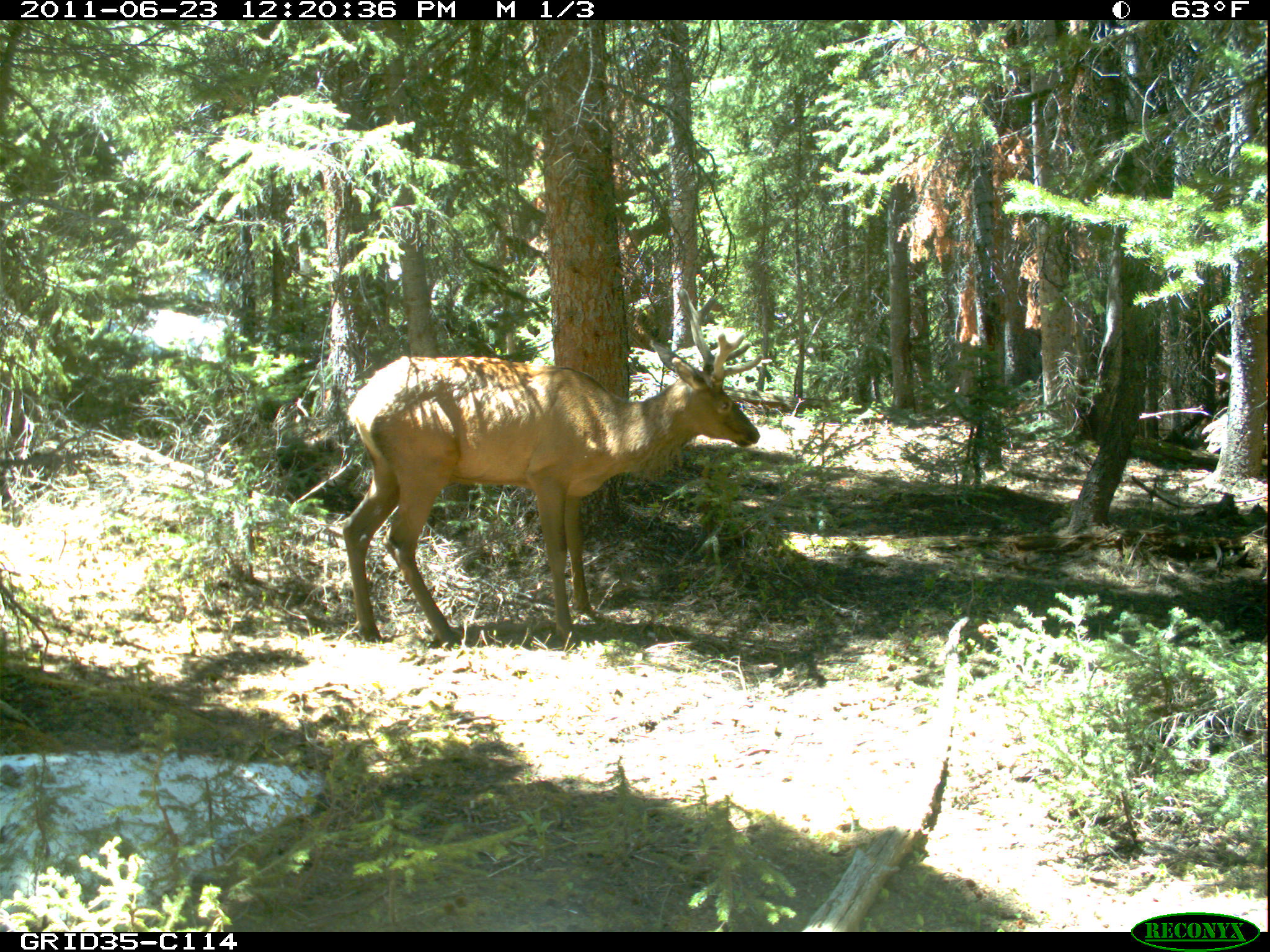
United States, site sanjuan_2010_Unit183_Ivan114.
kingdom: Animalia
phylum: Chordata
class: Mammalia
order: Artiodactyla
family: Cervidae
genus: Cervus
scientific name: Cervus elaphus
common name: red deer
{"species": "Cervus elaphus (red deer)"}